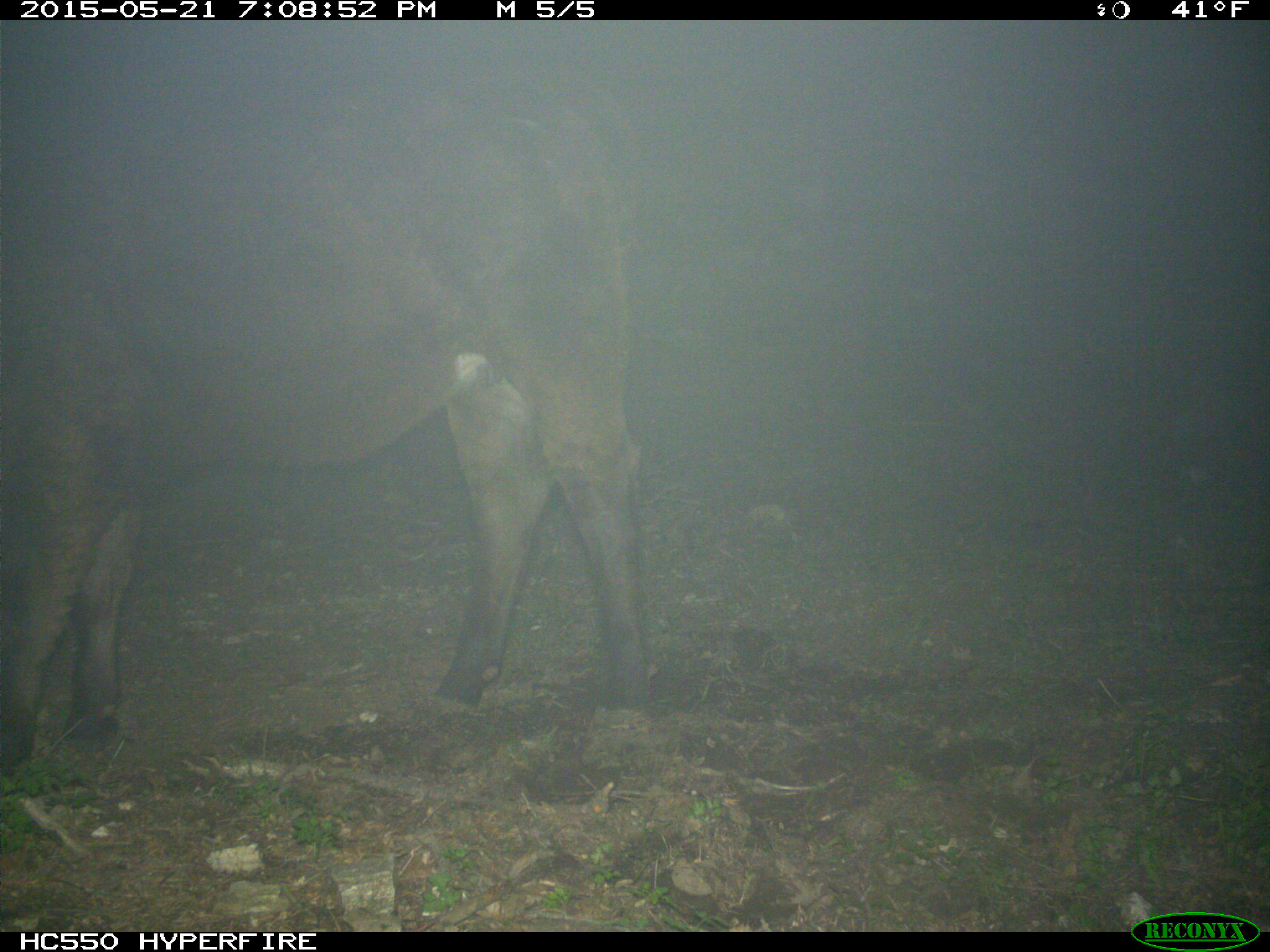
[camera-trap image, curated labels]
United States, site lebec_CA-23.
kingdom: Animalia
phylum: Chordata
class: Mammalia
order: Artiodactyla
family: Bovidae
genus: Bos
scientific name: Bos taurus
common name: domestic cow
Bos taurus (domestic cow).